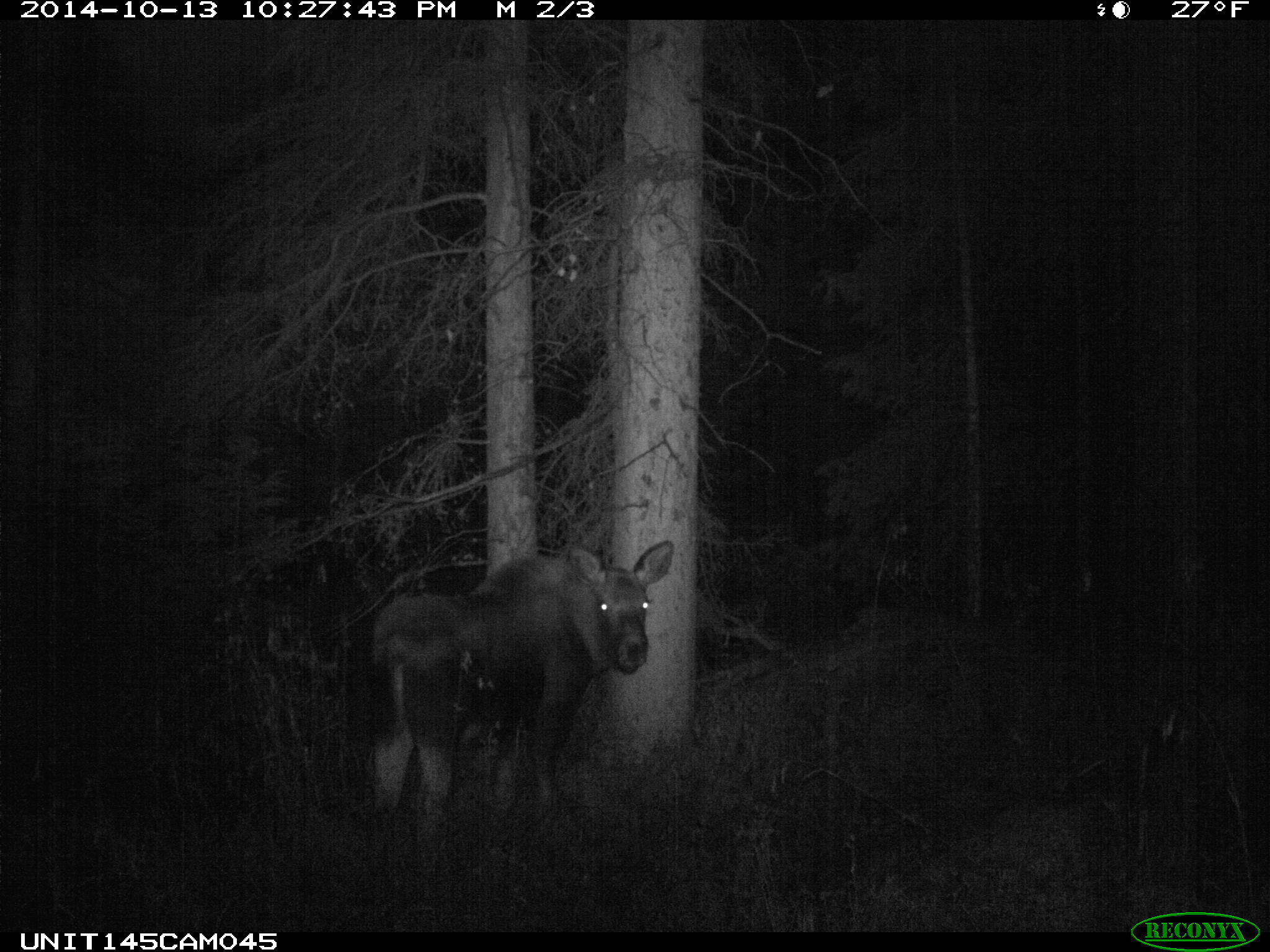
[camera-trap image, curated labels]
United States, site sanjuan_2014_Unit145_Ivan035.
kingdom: Animalia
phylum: Chordata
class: Mammalia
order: Artiodactyla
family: Cervidae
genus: Alces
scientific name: Alces alces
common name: moose